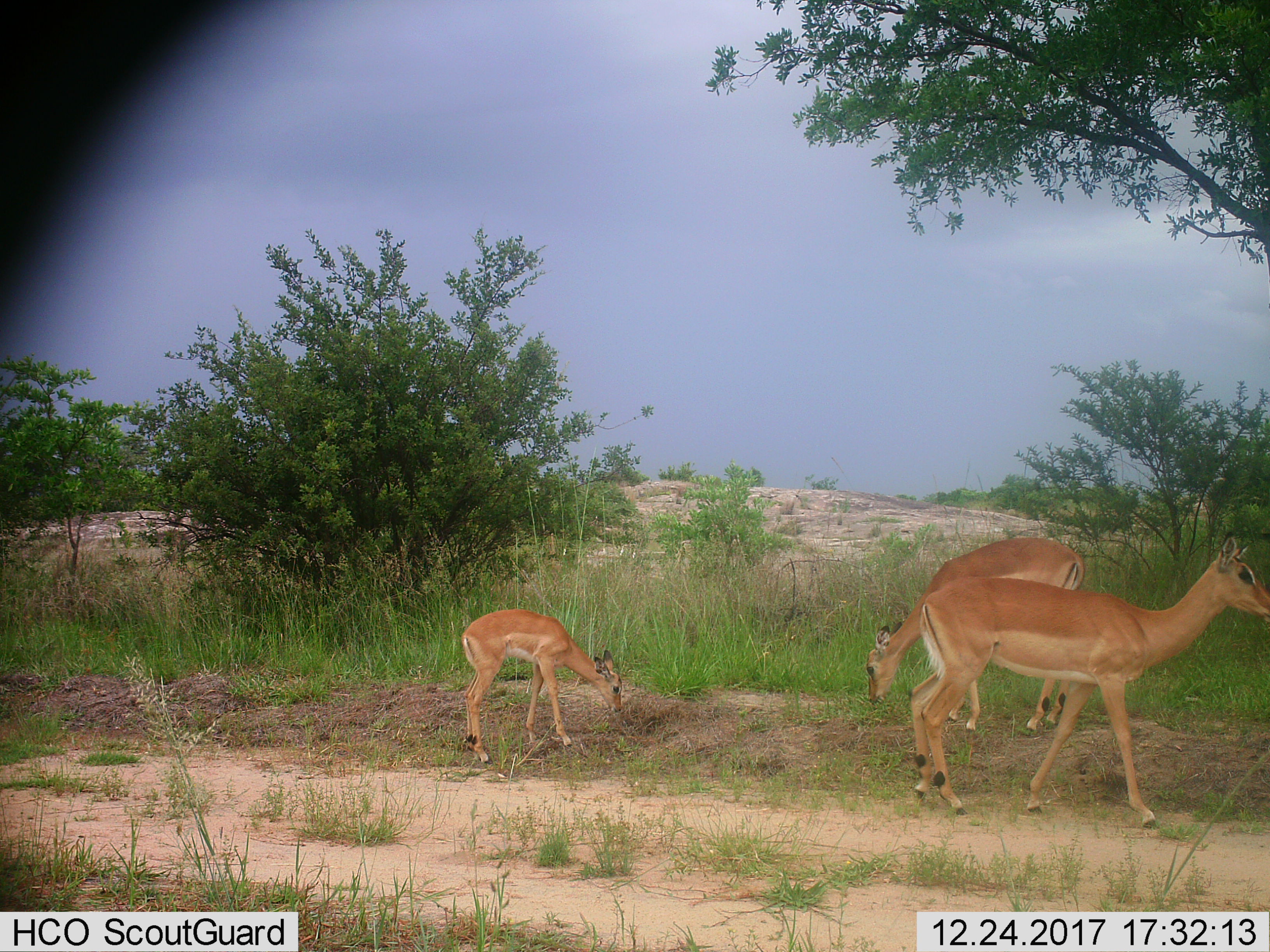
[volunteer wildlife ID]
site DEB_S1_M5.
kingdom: Animalia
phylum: Chordata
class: Mammalia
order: Artiodactyla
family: Bovidae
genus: Aepyceros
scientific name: Aepyceros melampus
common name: impala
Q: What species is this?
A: Impala (Aepyceros melampus).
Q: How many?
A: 3.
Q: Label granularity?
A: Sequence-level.